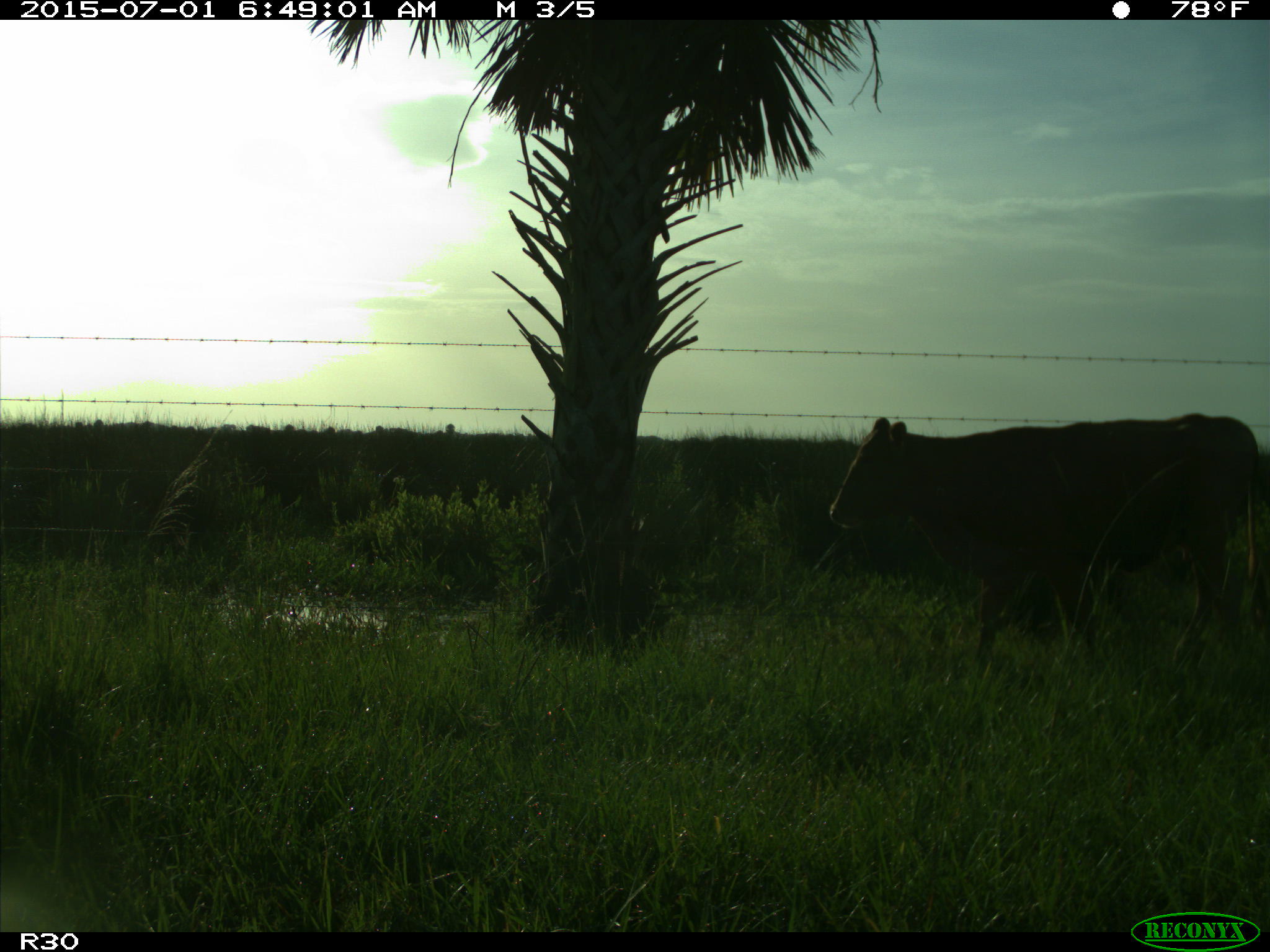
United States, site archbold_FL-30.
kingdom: Animalia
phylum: Chordata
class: Mammalia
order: Artiodactyla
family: Bovidae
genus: Bos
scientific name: Bos taurus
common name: domestic cow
Bos taurus (domestic cow).